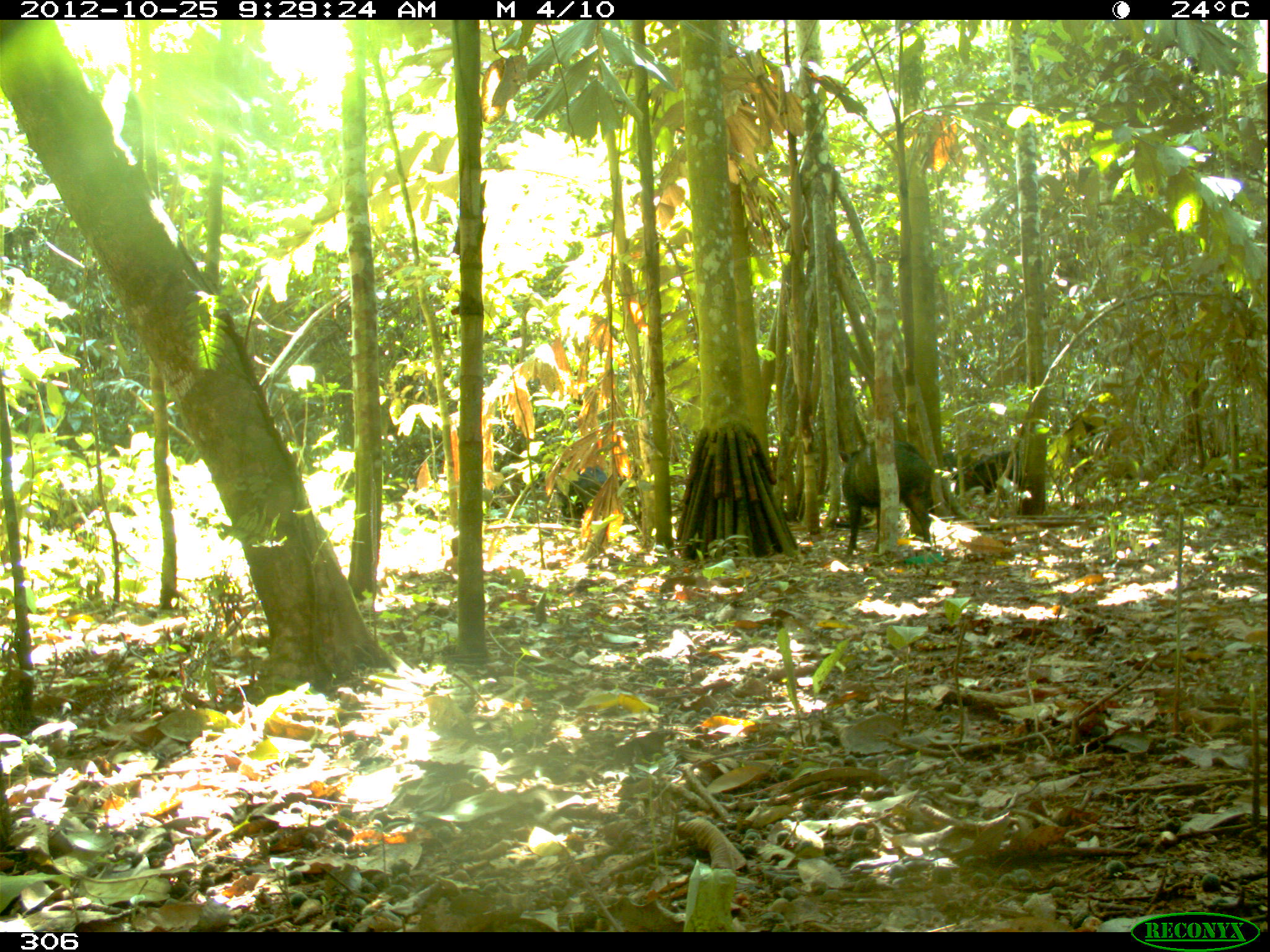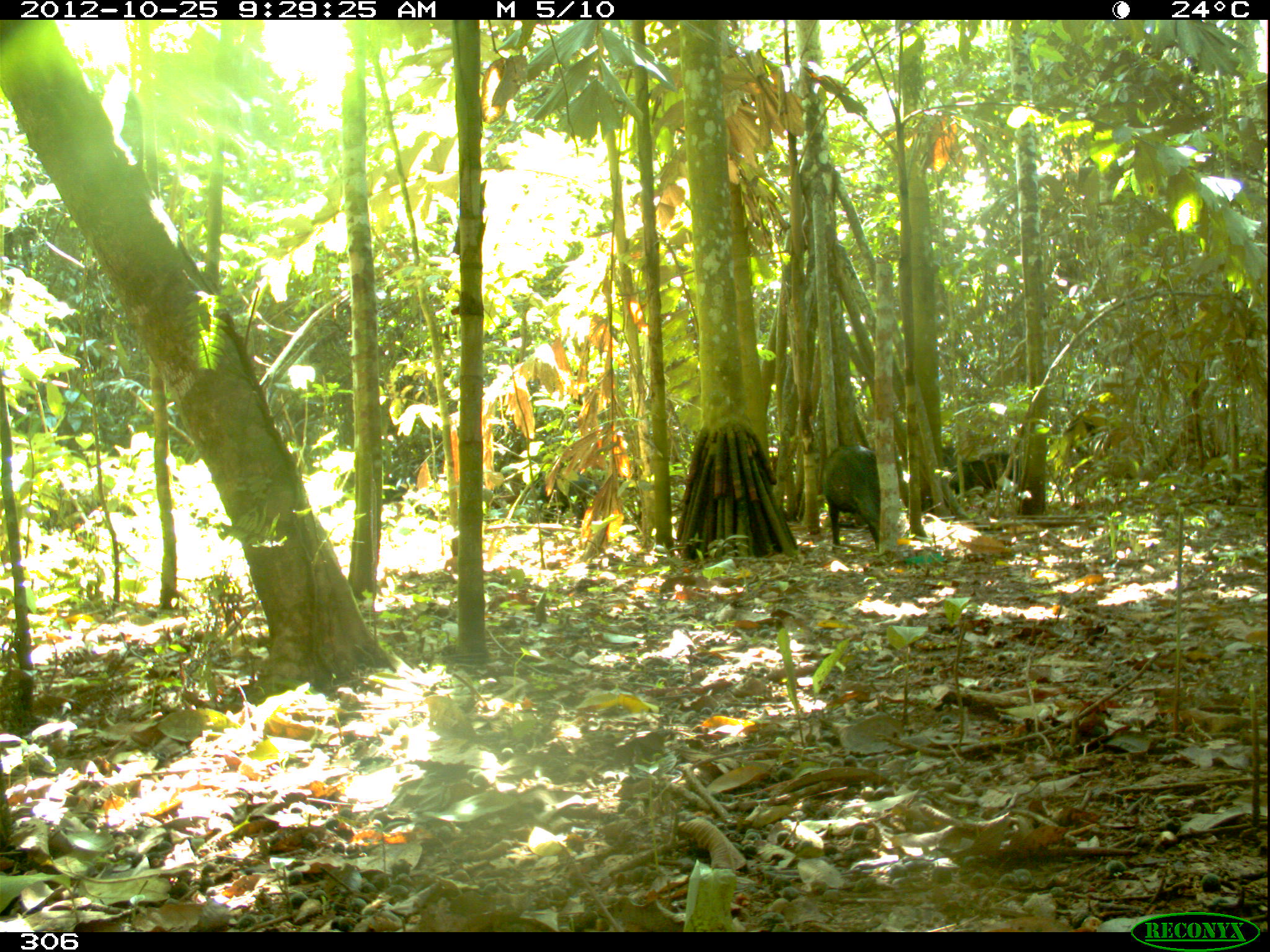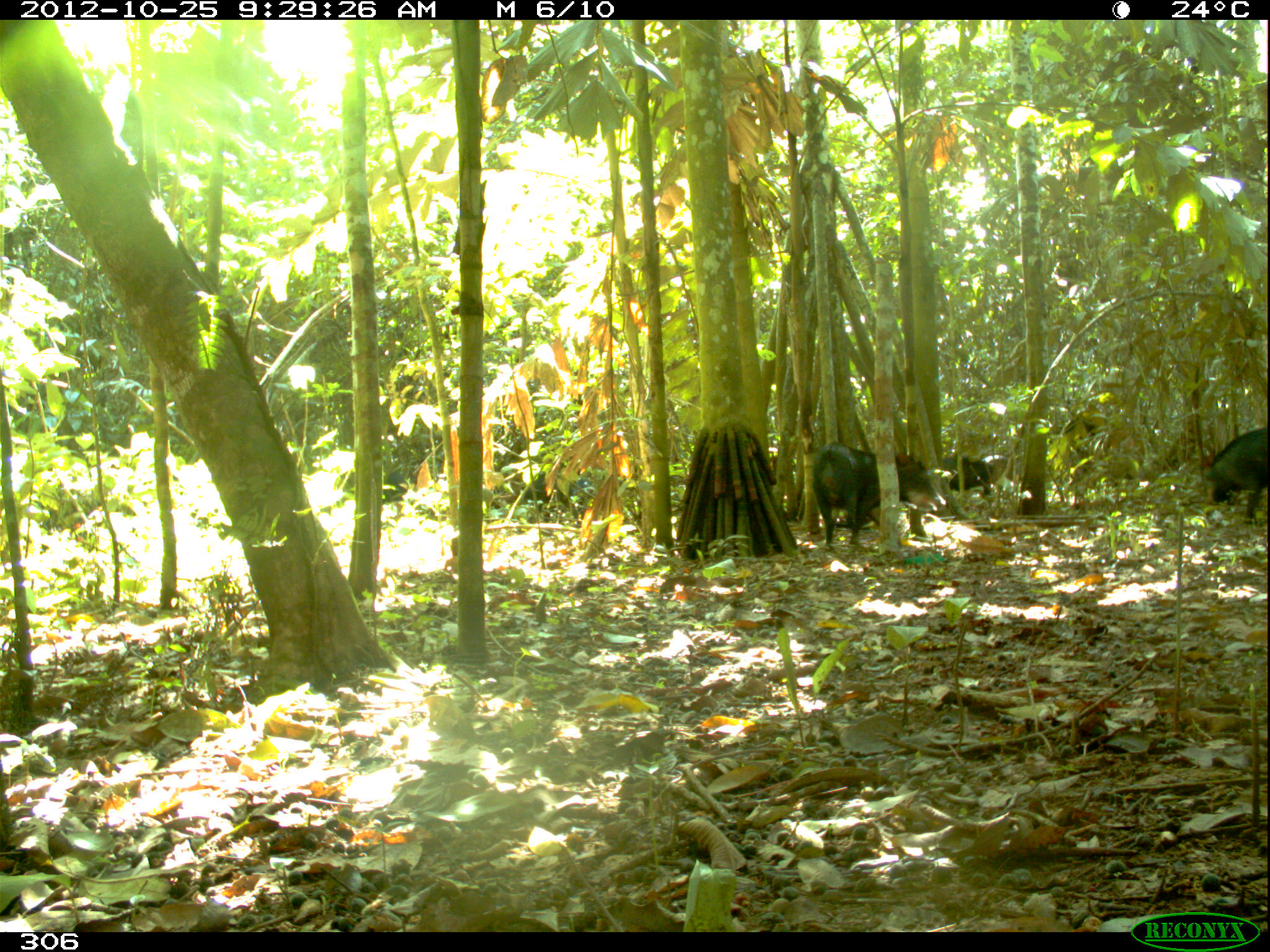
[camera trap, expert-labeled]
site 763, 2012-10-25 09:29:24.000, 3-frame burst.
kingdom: Animalia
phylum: Chordata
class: Mammalia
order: Artiodactyla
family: Tayassuidae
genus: Tayassu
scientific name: Tayassu pecari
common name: white-lipped peccary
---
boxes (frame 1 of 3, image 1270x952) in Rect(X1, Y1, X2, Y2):
tayassu pecari: Rect(839, 439, 935, 554); Rect(556, 464, 613, 528); Rect(950, 450, 1022, 500); Rect(1064, 419, 1110, 465)